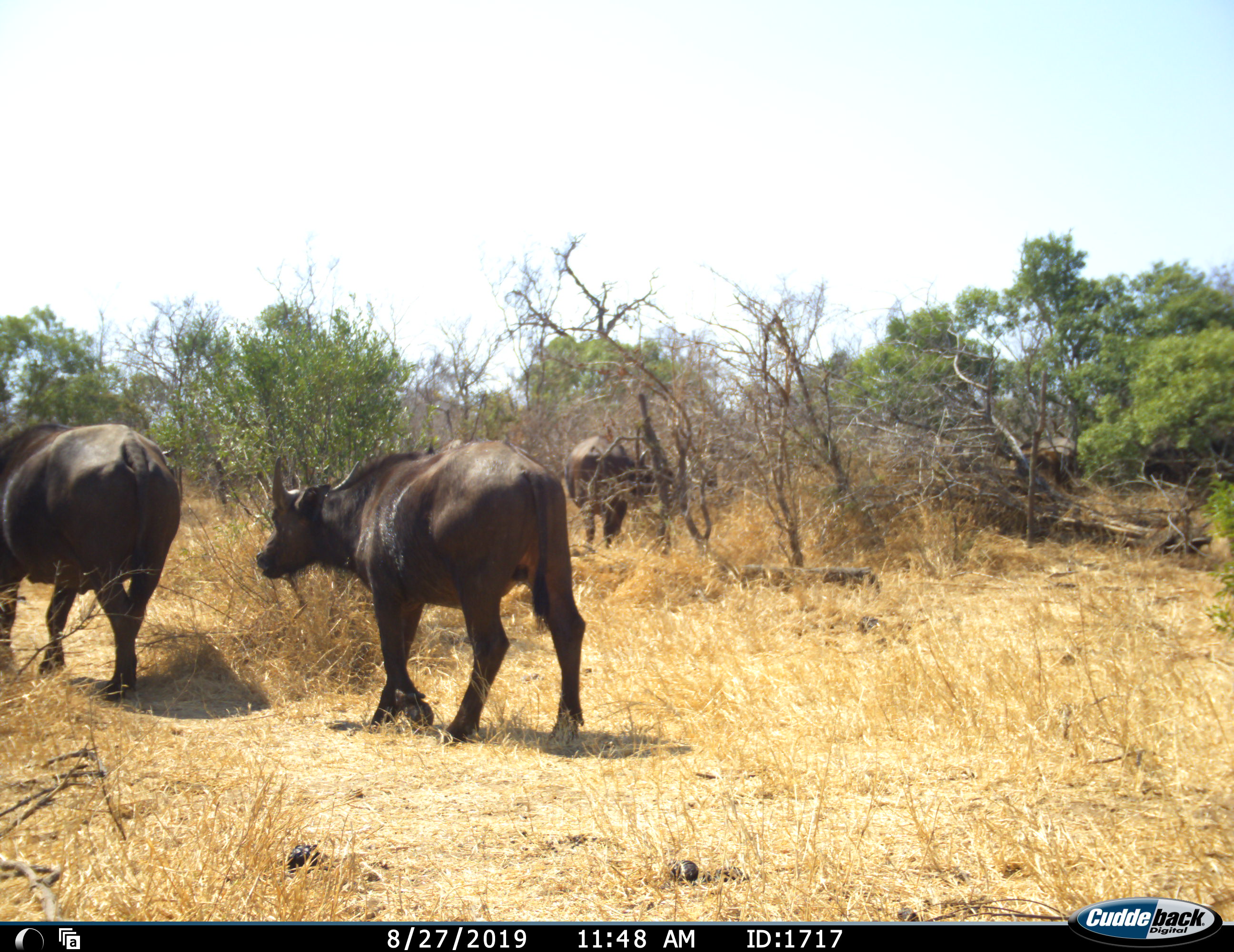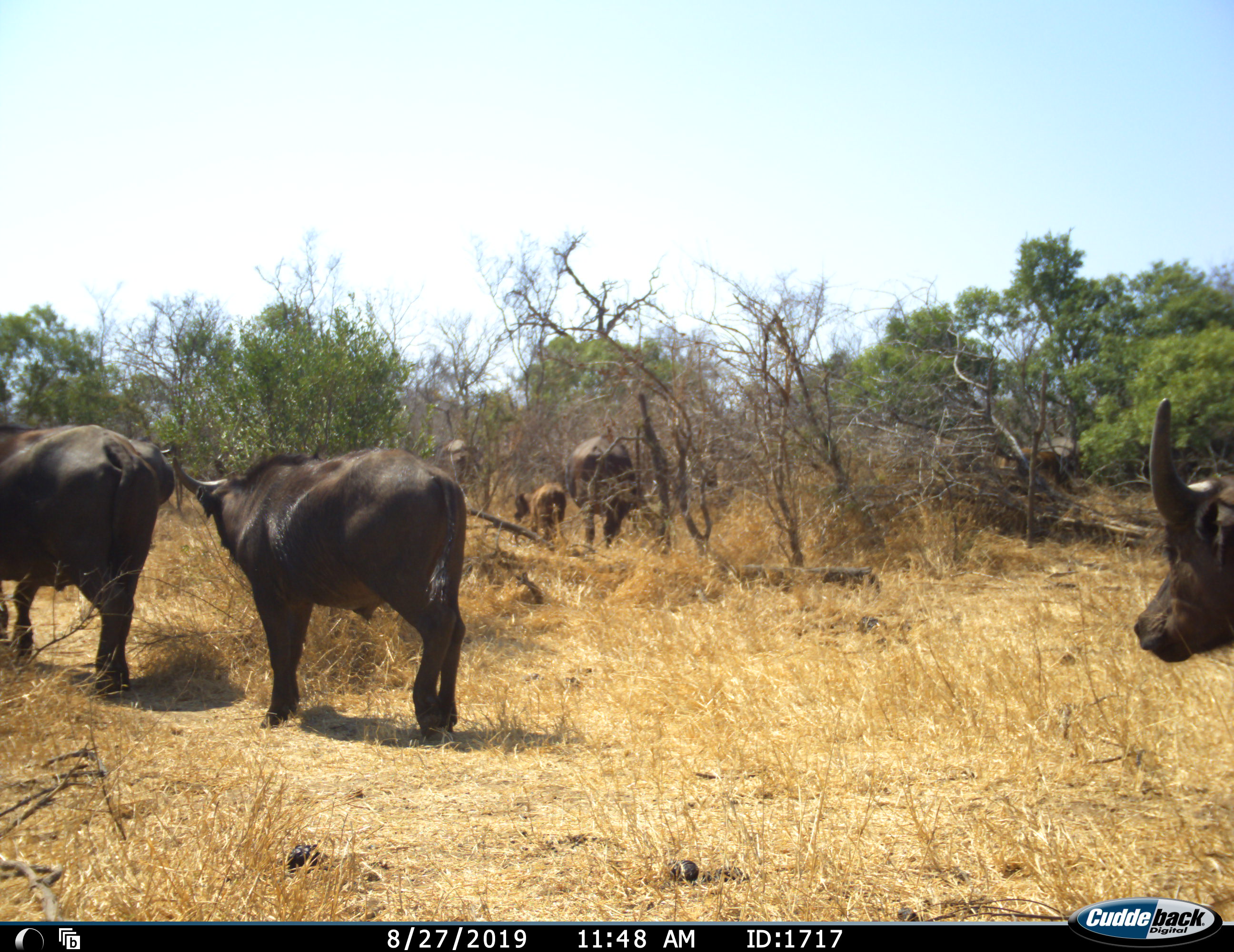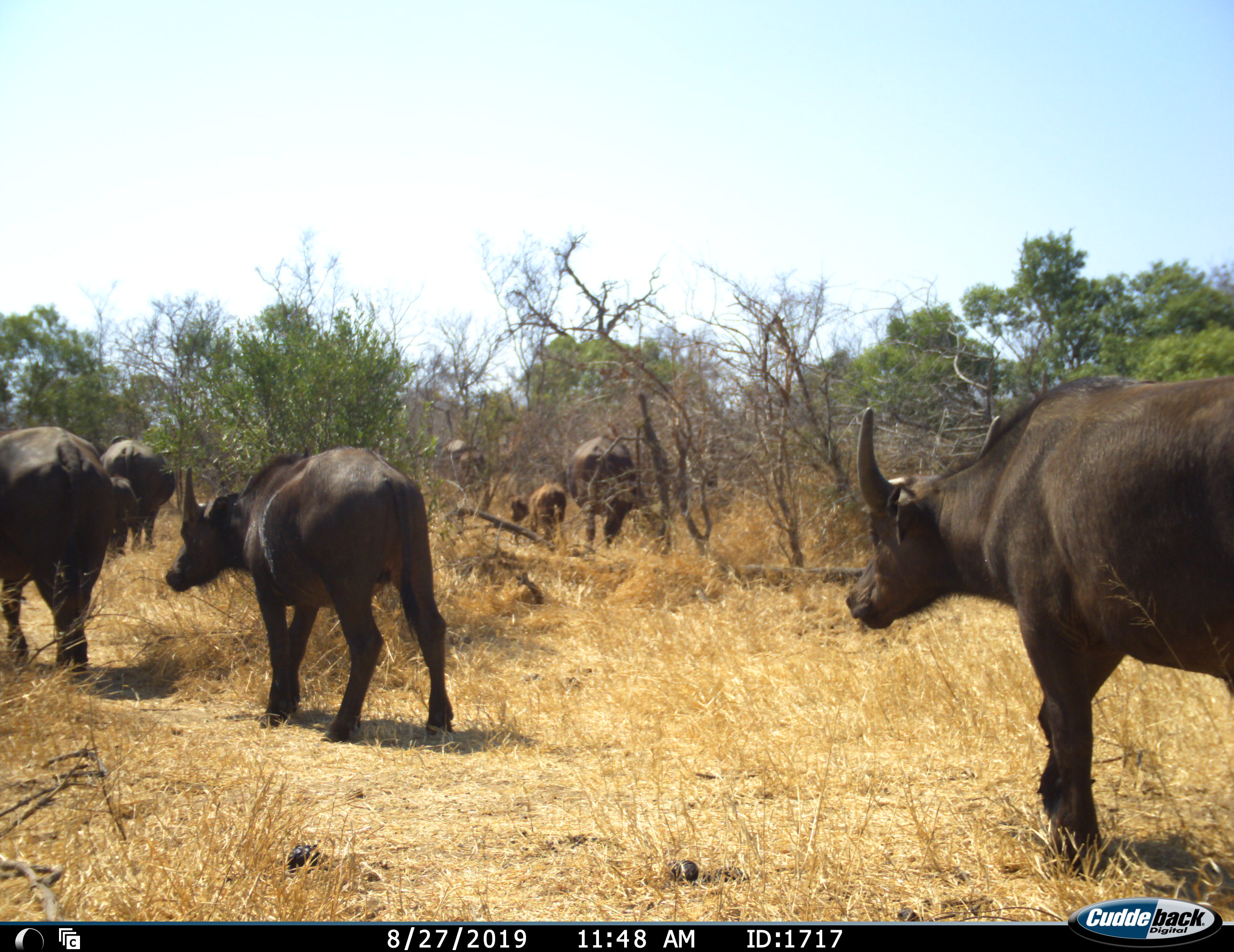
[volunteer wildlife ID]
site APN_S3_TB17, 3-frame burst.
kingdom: Animalia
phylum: Chordata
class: Mammalia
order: Artiodactyla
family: Bovidae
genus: Syncerus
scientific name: Syncerus caffer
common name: african buffalo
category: buffalo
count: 7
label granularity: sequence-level